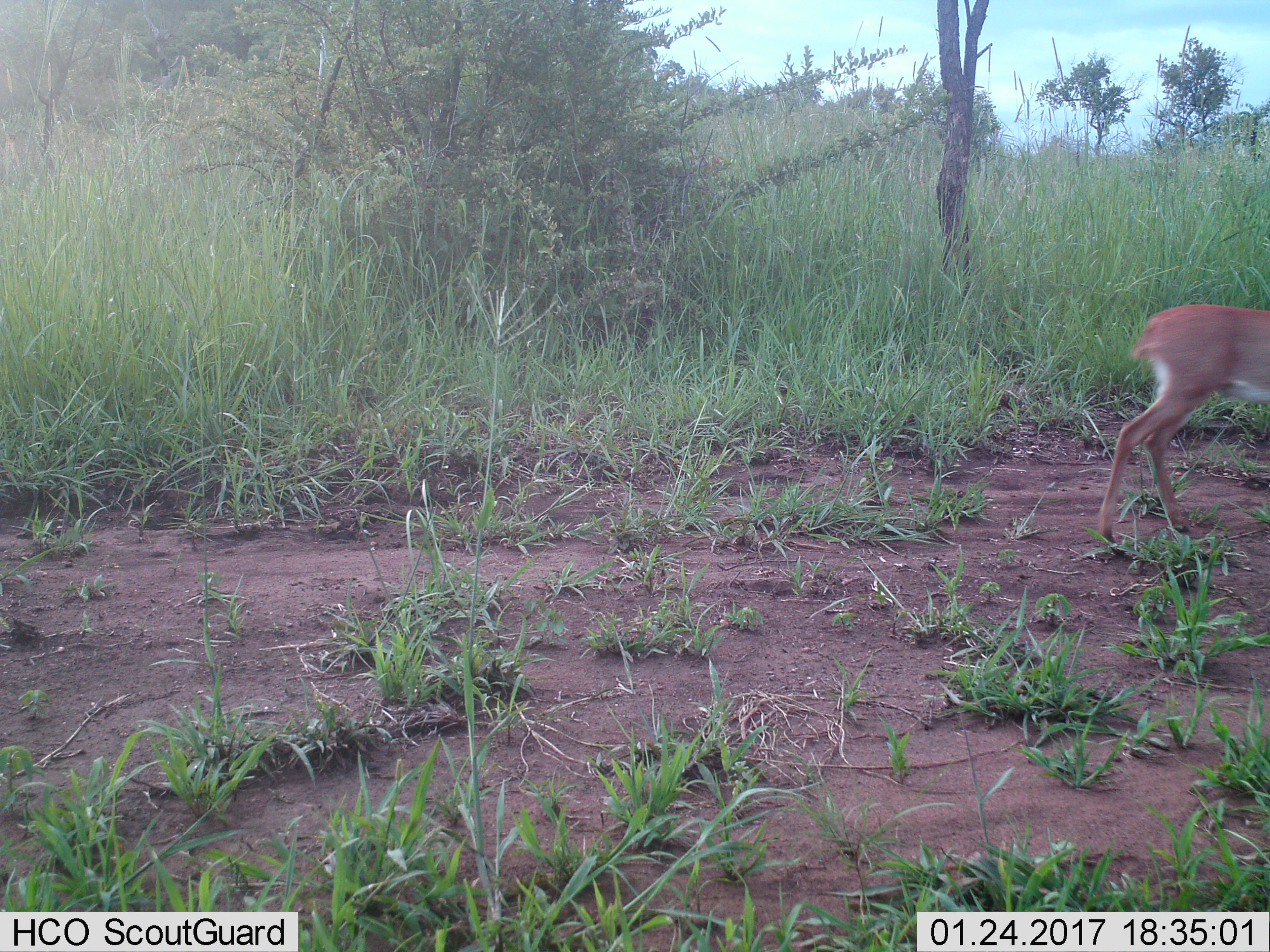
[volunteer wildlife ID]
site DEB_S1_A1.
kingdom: Animalia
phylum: Chordata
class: Mammalia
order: Artiodactyla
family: Bovidae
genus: Raphicerus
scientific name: Raphicerus campestris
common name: steenbok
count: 1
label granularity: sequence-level